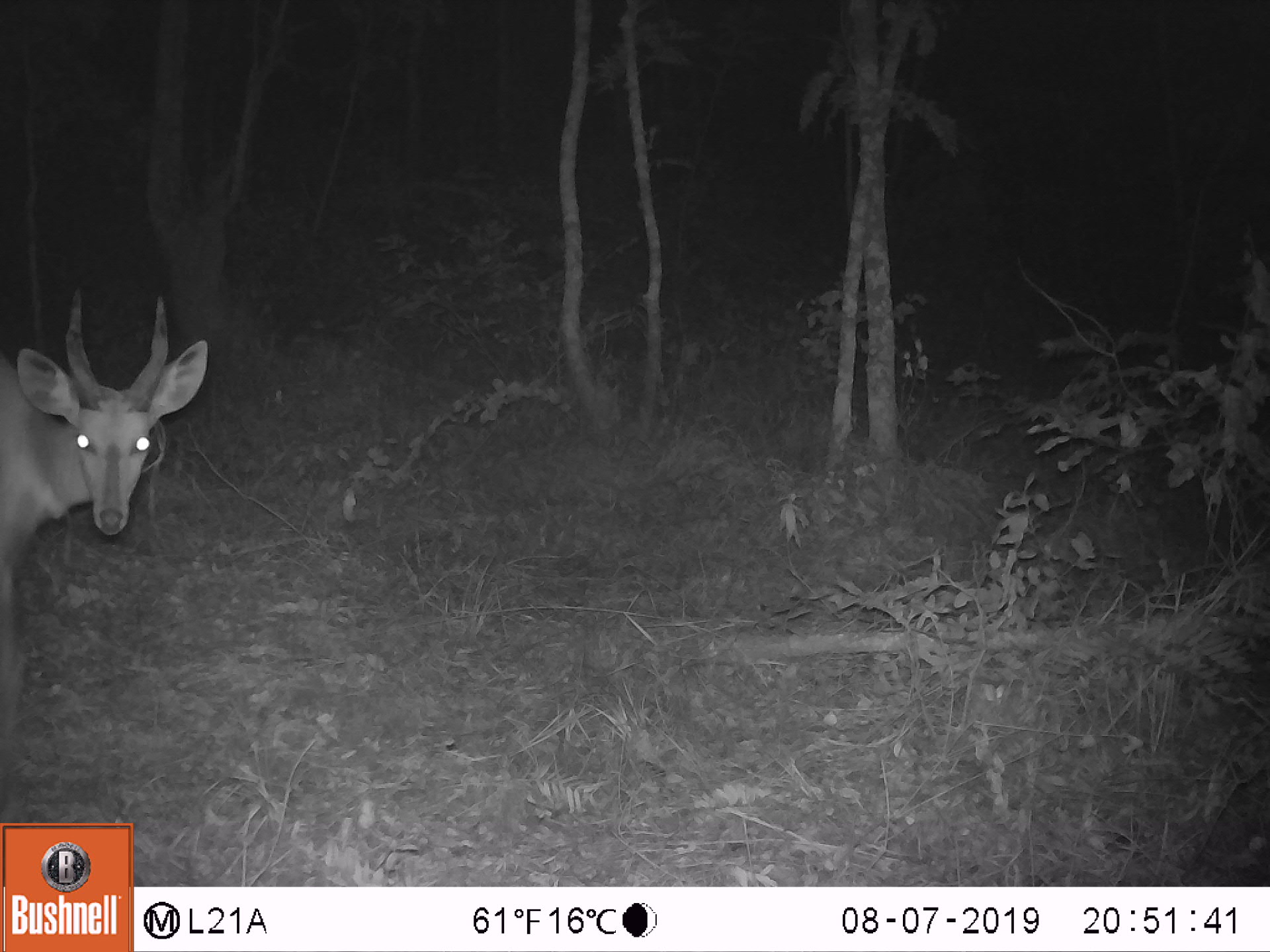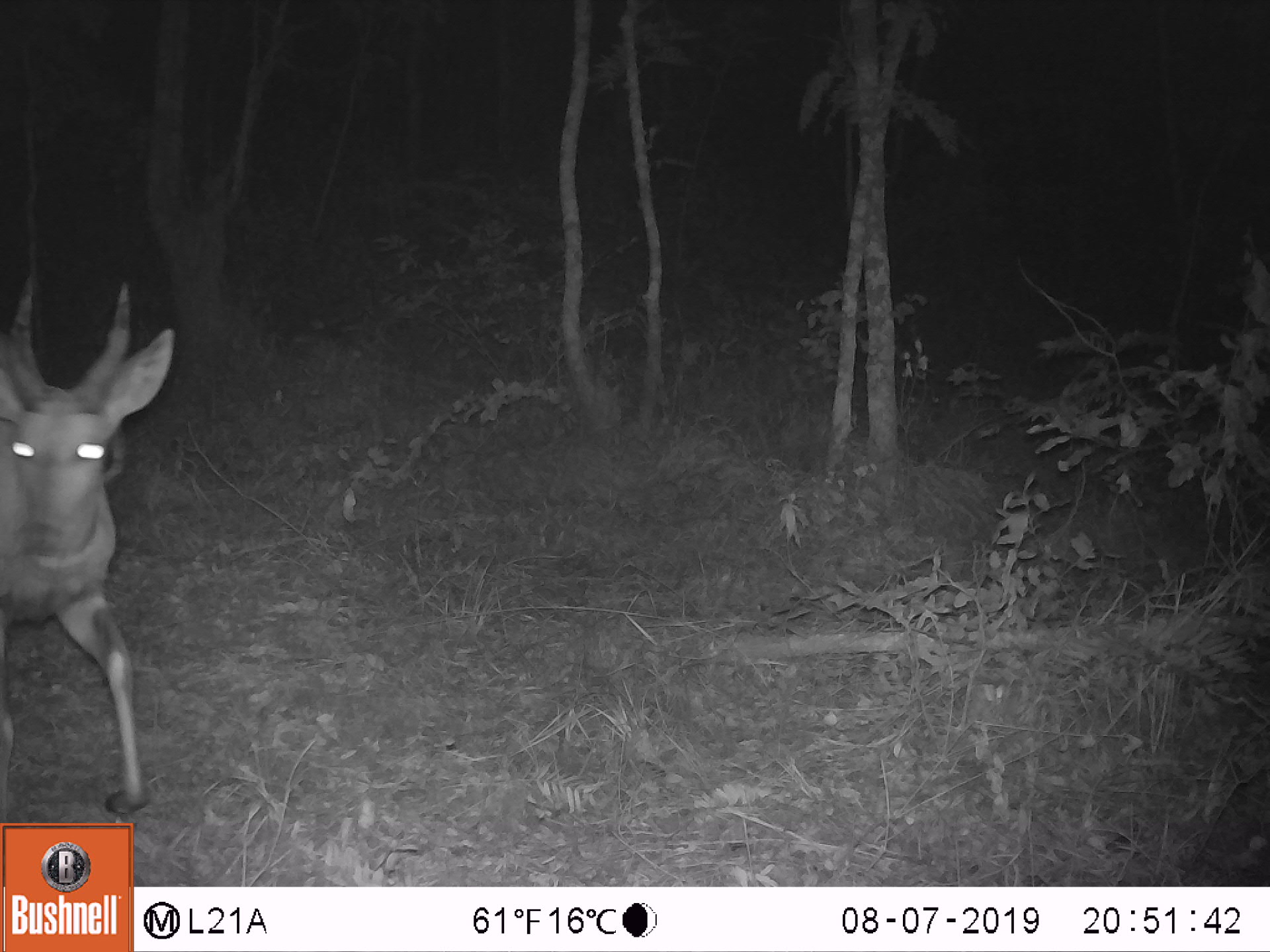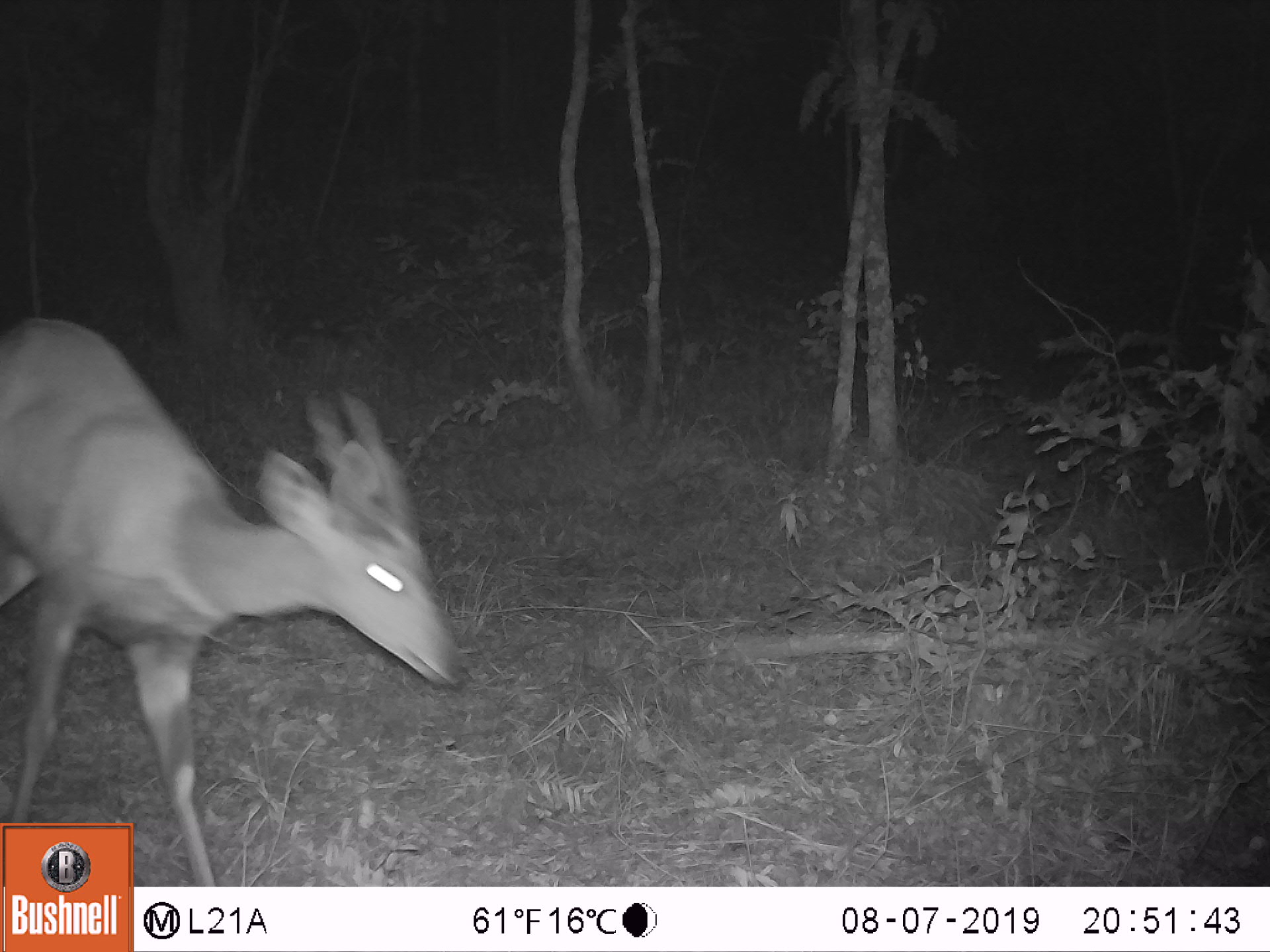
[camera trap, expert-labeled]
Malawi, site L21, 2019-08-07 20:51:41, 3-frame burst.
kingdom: Animalia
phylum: Chordata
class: Mammalia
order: Artiodactyla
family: Bovidae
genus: Tragelaphus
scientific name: Tragelaphus sylvaticus sylvaticus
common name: cape bushbuck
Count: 1.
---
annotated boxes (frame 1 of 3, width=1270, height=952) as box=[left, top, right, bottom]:
cape bushbuck: box=[0, 279, 212, 552]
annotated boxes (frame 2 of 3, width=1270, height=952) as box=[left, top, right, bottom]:
cape bushbuck: box=[0, 279, 179, 814]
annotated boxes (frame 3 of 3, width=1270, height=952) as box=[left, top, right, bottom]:
cape bushbuck: box=[2, 311, 465, 816]